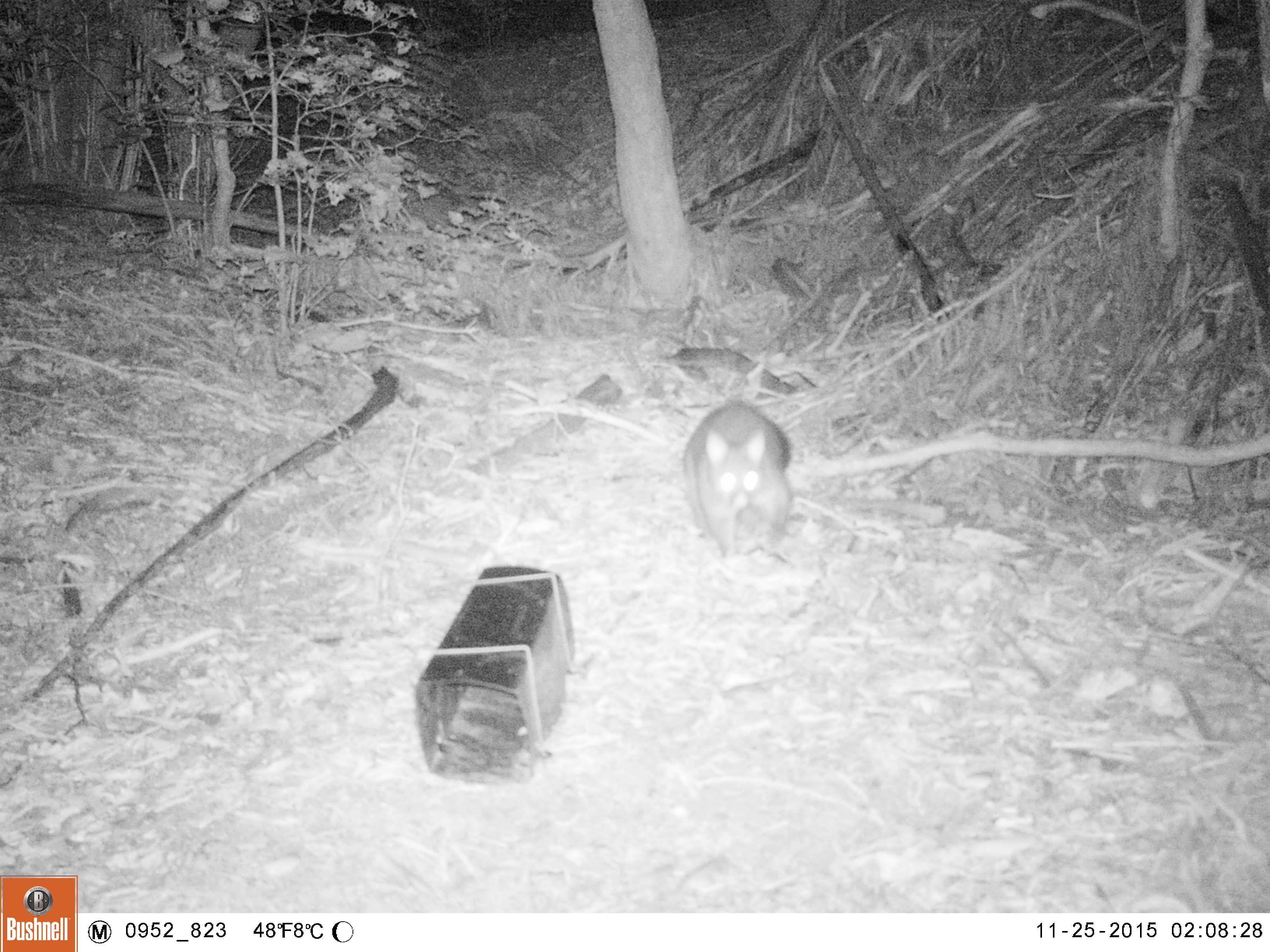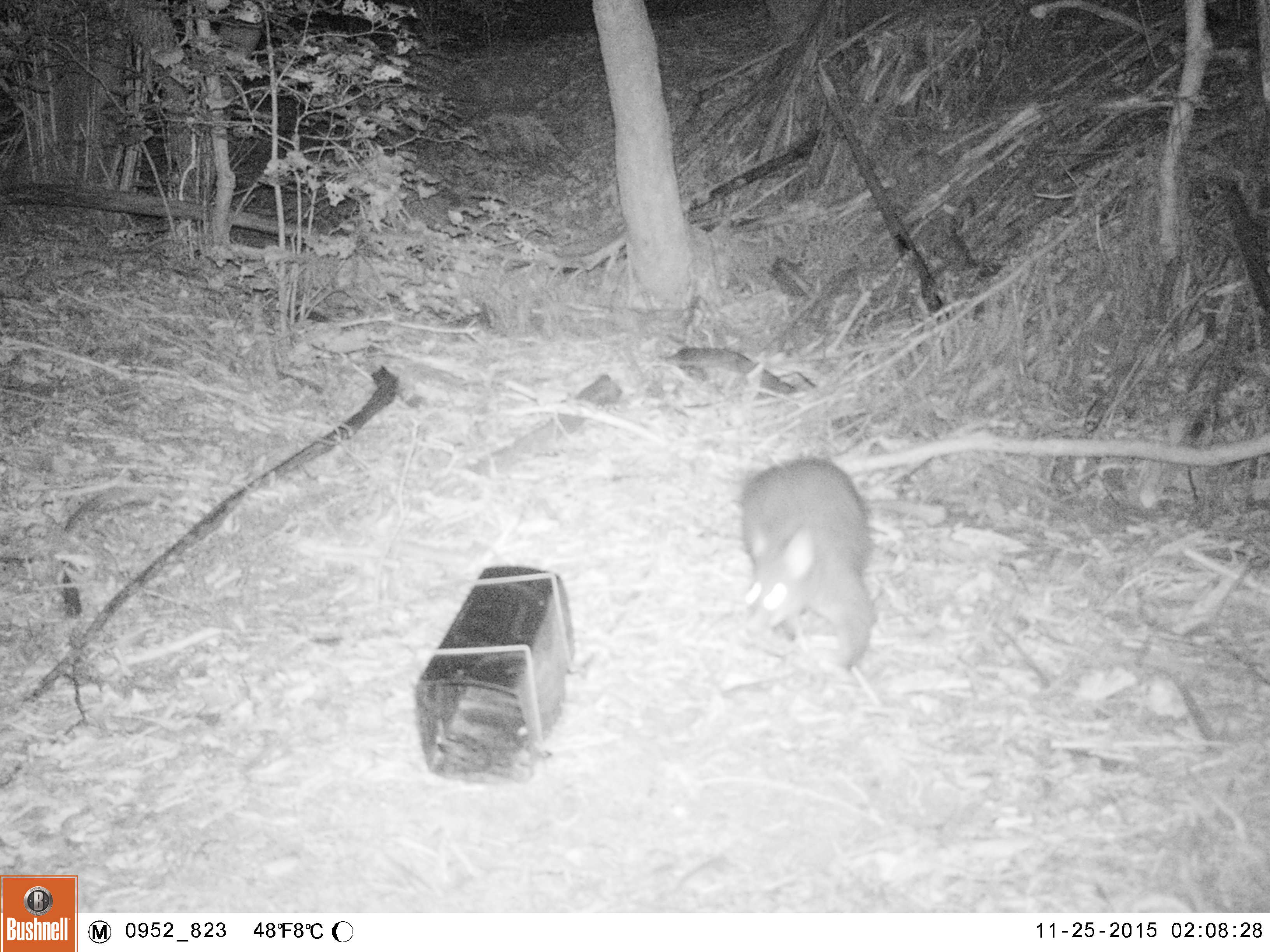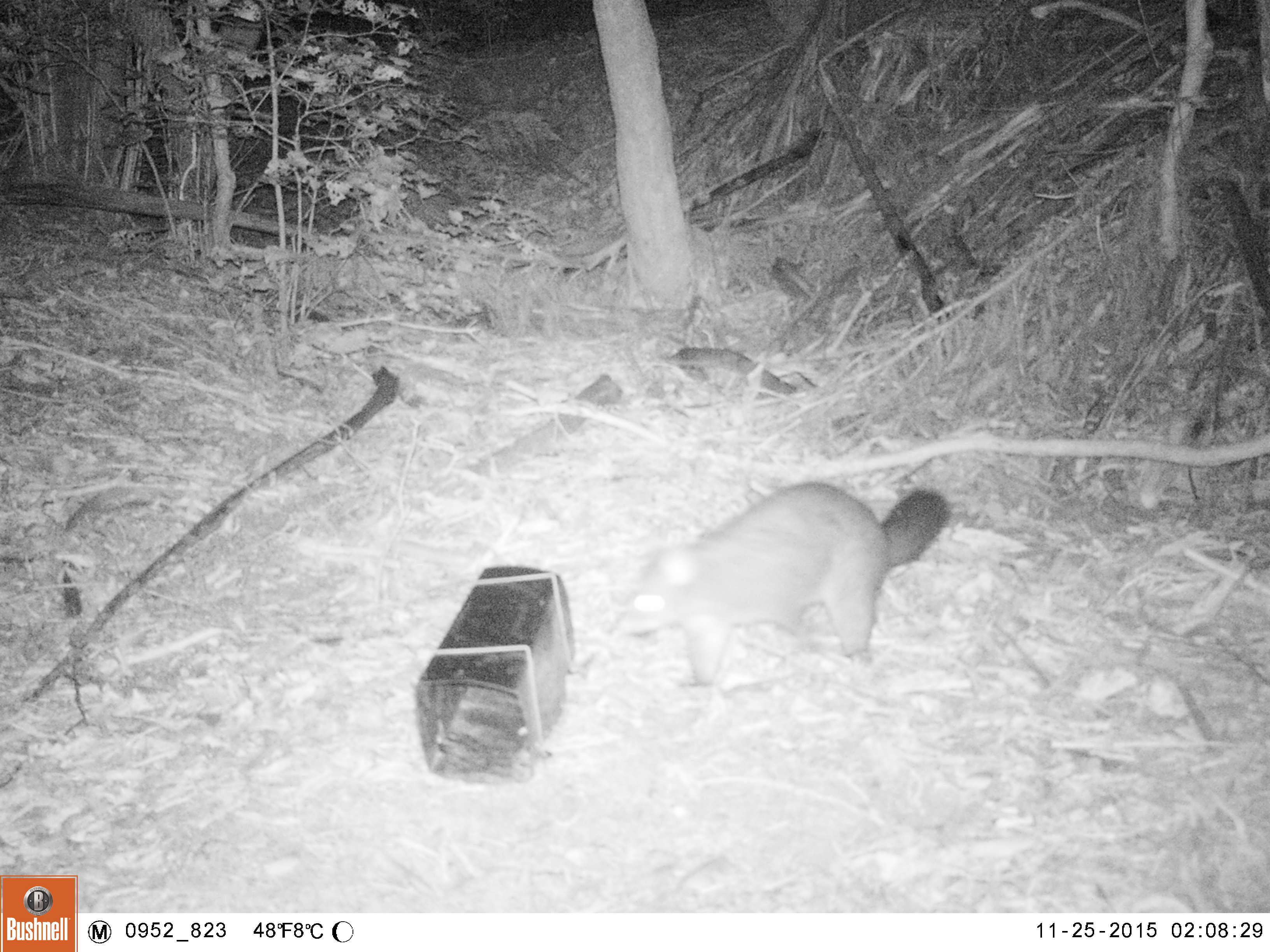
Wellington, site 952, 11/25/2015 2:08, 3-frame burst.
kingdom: Animalia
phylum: Chordata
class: Mammalia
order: Didelphimorphia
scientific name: Didelphimorphia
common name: possum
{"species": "possum (Didelphimorphia)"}